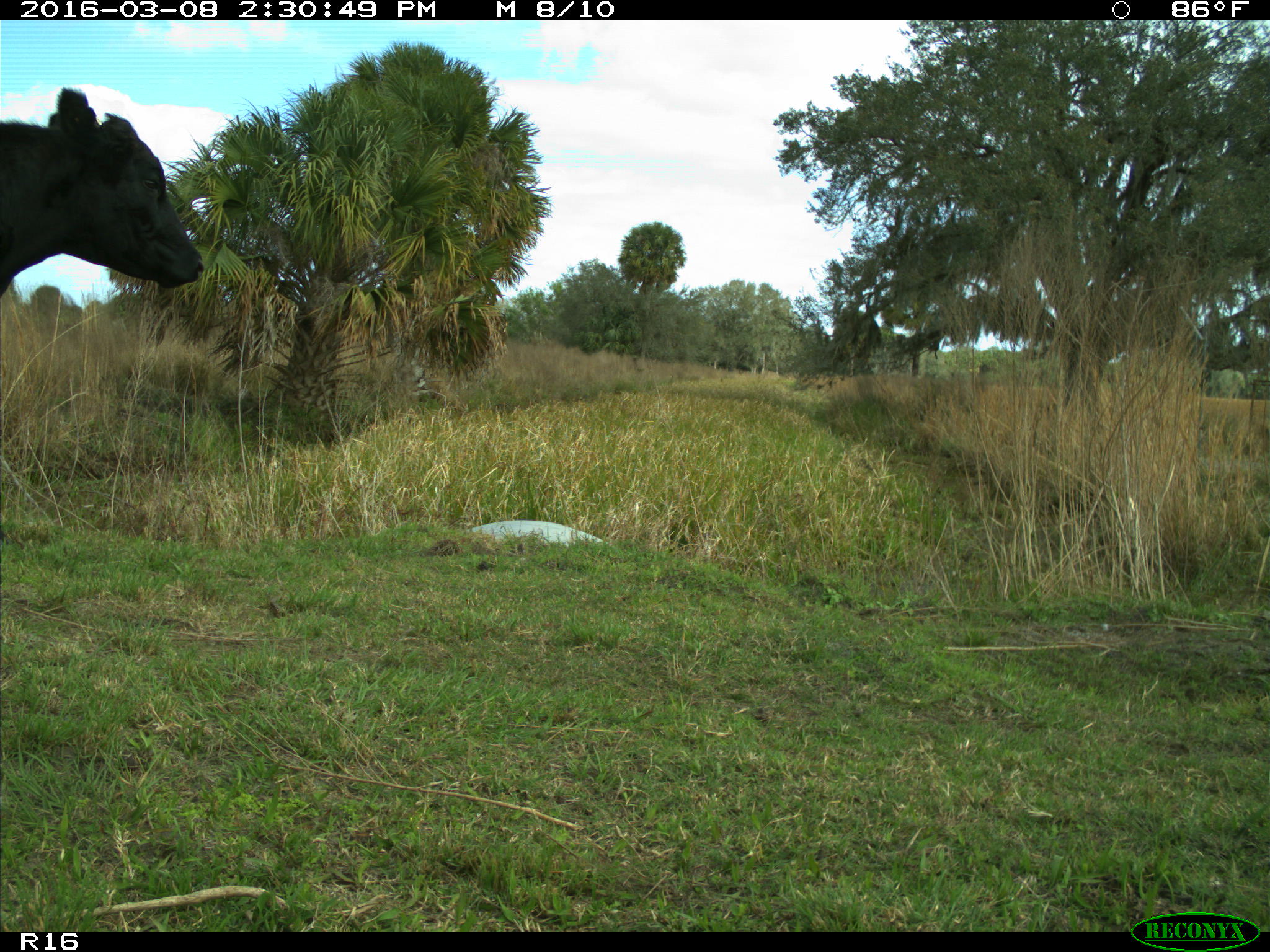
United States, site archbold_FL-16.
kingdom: Animalia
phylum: Chordata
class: Mammalia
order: Artiodactyla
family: Bovidae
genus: Bos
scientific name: Bos taurus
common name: domestic cow